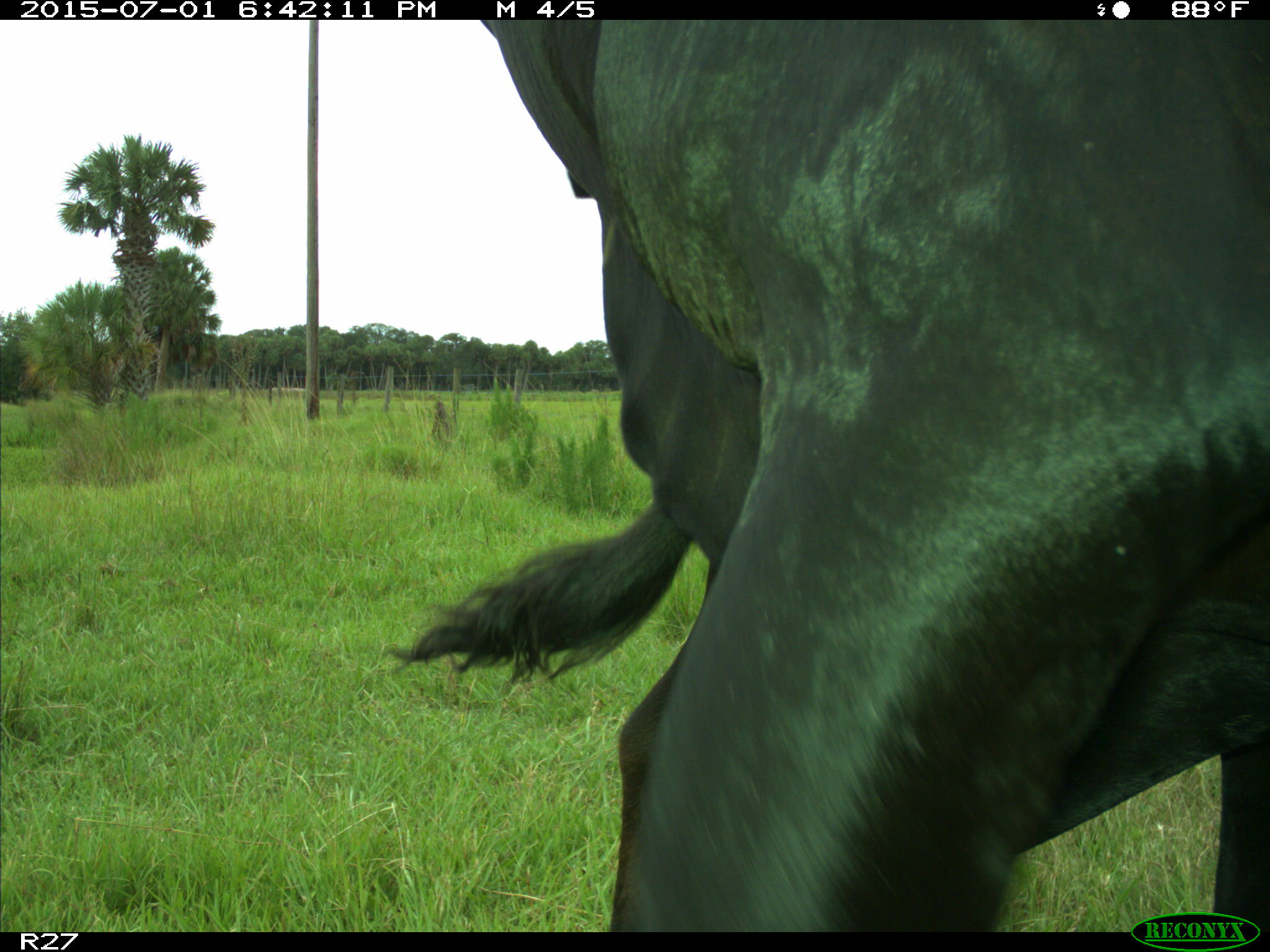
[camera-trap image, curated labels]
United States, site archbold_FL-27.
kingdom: Animalia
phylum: Chordata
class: Mammalia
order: Artiodactyla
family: Bovidae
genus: Bos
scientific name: Bos taurus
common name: domestic cow